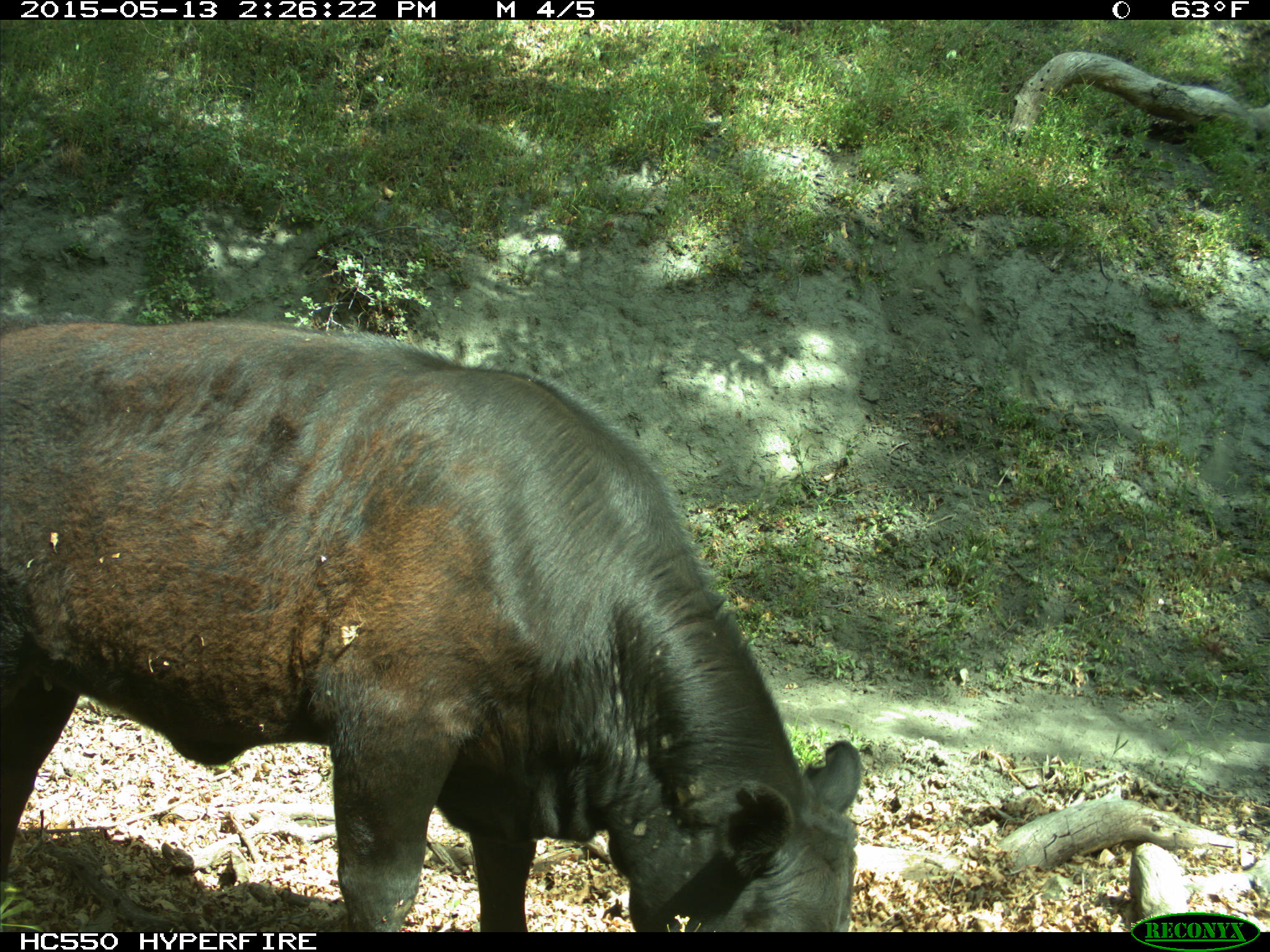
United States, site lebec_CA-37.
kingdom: Animalia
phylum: Chordata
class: Mammalia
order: Artiodactyla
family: Bovidae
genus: Bos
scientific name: Bos taurus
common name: domestic cow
Bos taurus (domestic cow).